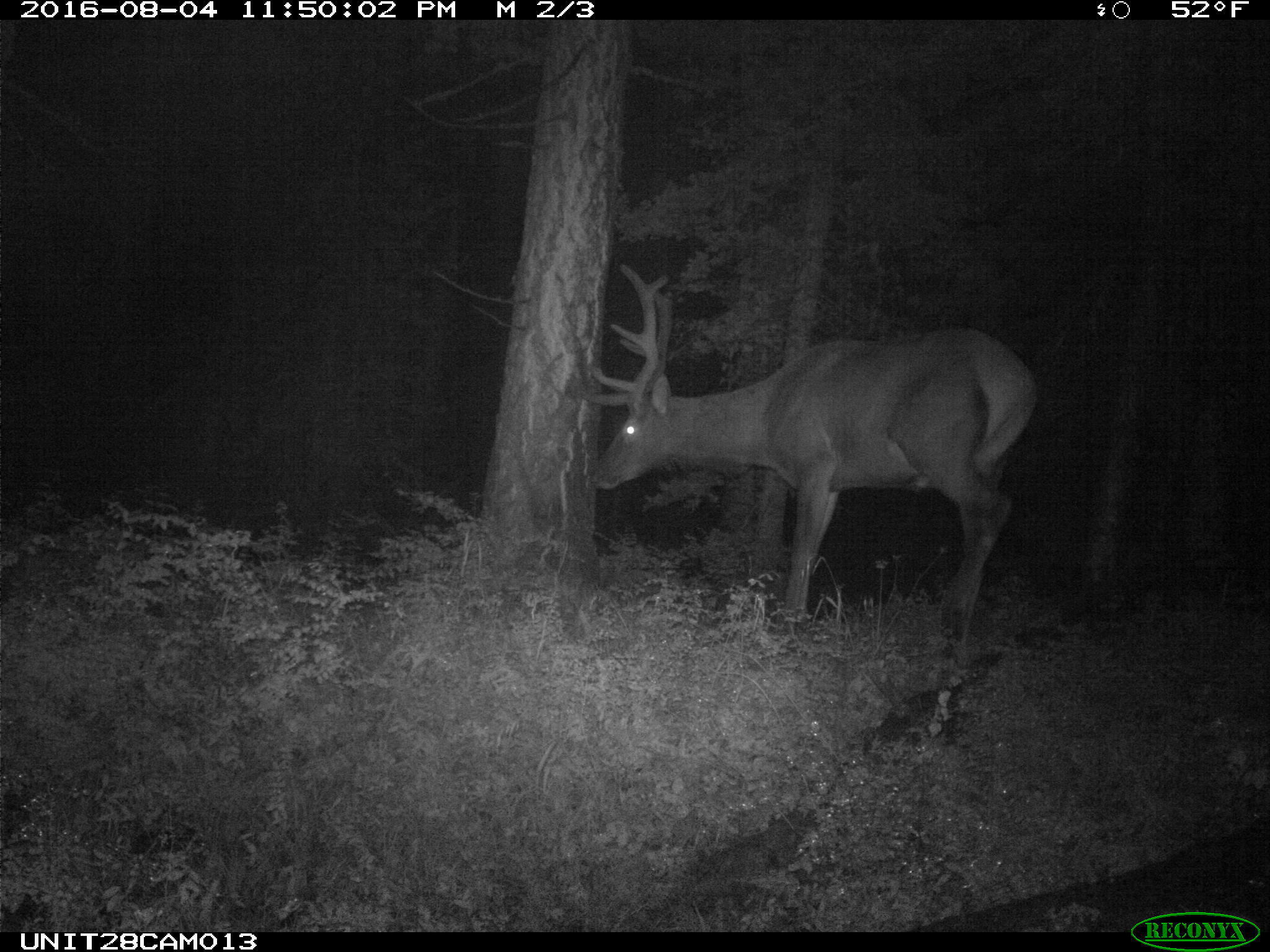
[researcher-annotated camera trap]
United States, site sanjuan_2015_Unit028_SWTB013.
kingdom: Animalia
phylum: Chordata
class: Mammalia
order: Artiodactyla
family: Cervidae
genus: Cervus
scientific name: Cervus elaphus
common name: red deer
Cervus elaphus (red deer).